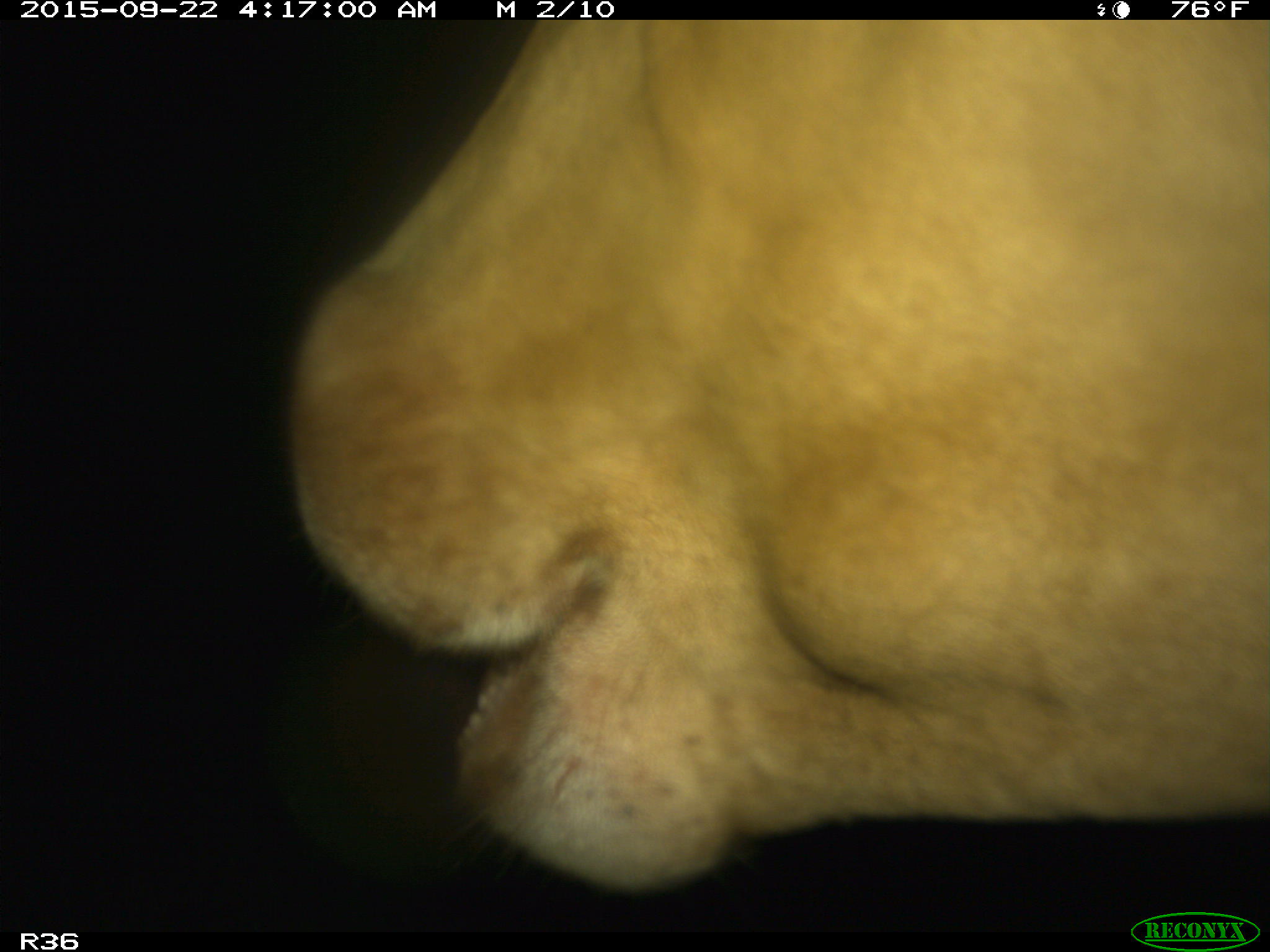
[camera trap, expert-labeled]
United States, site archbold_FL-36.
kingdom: Animalia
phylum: Chordata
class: Mammalia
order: Artiodactyla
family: Bovidae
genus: Bos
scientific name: Bos taurus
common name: domestic cow